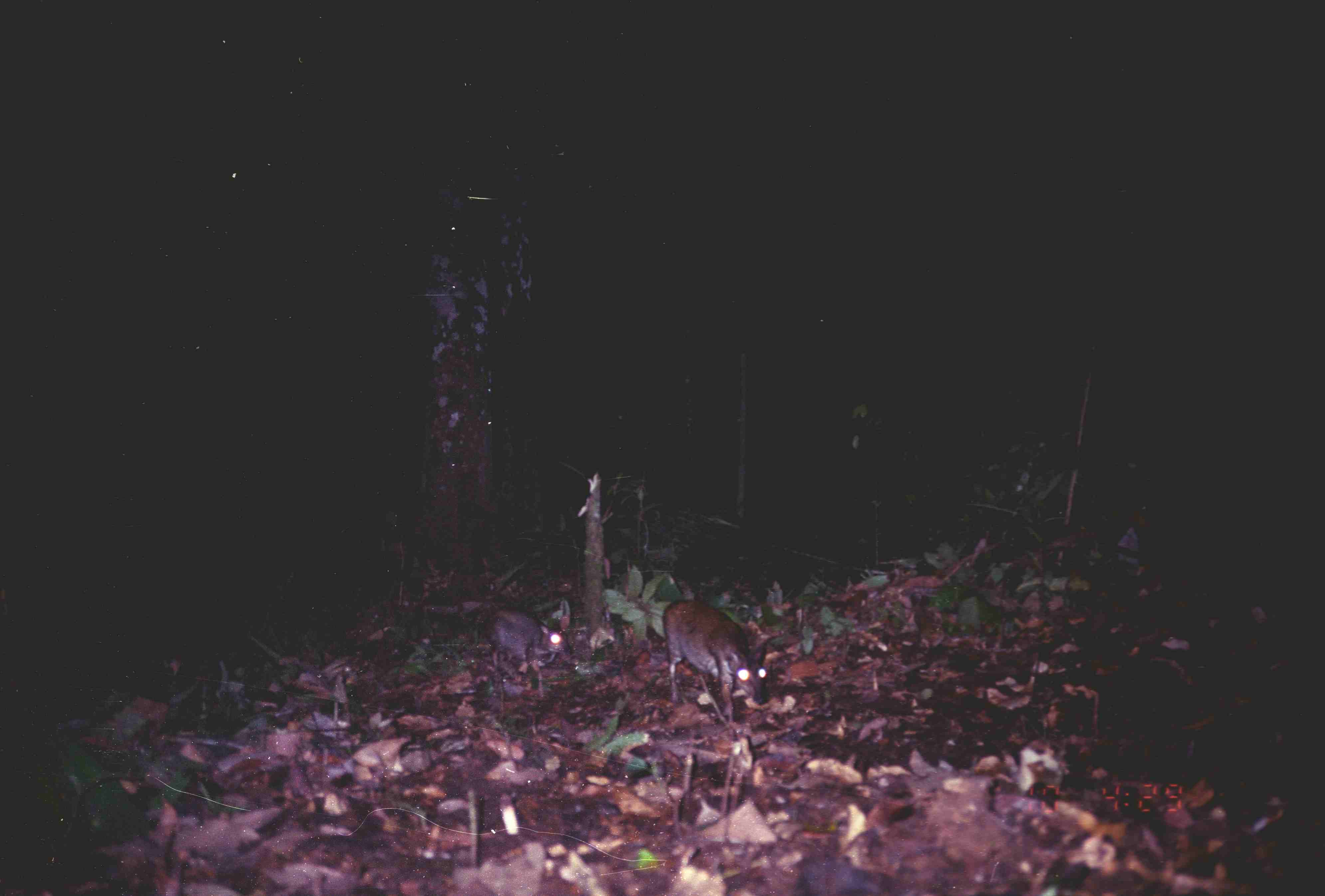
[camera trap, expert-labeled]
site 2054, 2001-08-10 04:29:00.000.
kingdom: Animalia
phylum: Chordata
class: Mammalia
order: Artiodactyla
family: Tragulidae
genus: Tragulus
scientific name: Tragulus napu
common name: greater oriental chevrotain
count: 2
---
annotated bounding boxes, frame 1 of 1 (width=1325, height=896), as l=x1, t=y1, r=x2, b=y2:
tragulus napu: l=662, t=599, r=769, b=723; l=483, t=606, r=572, b=699